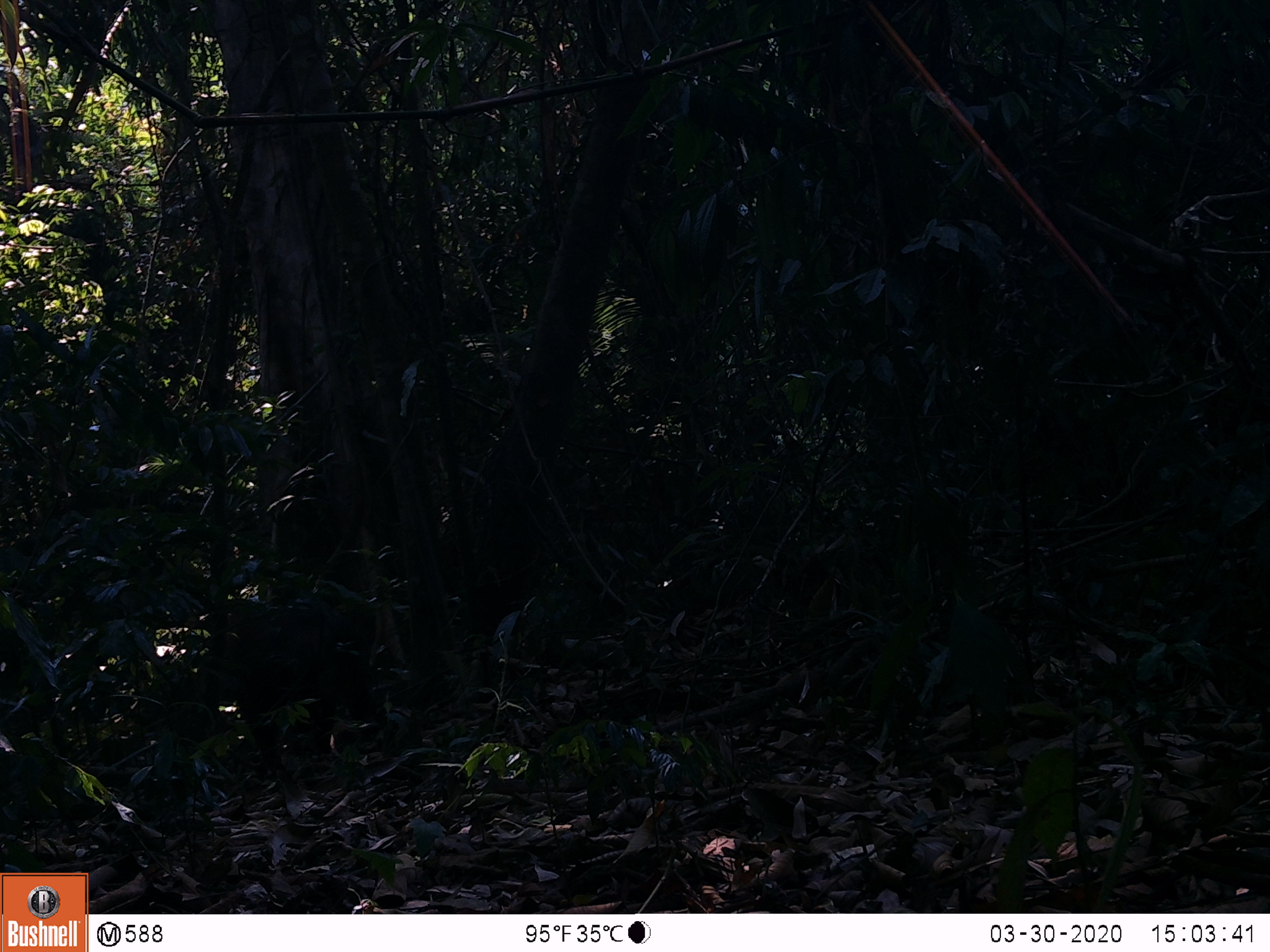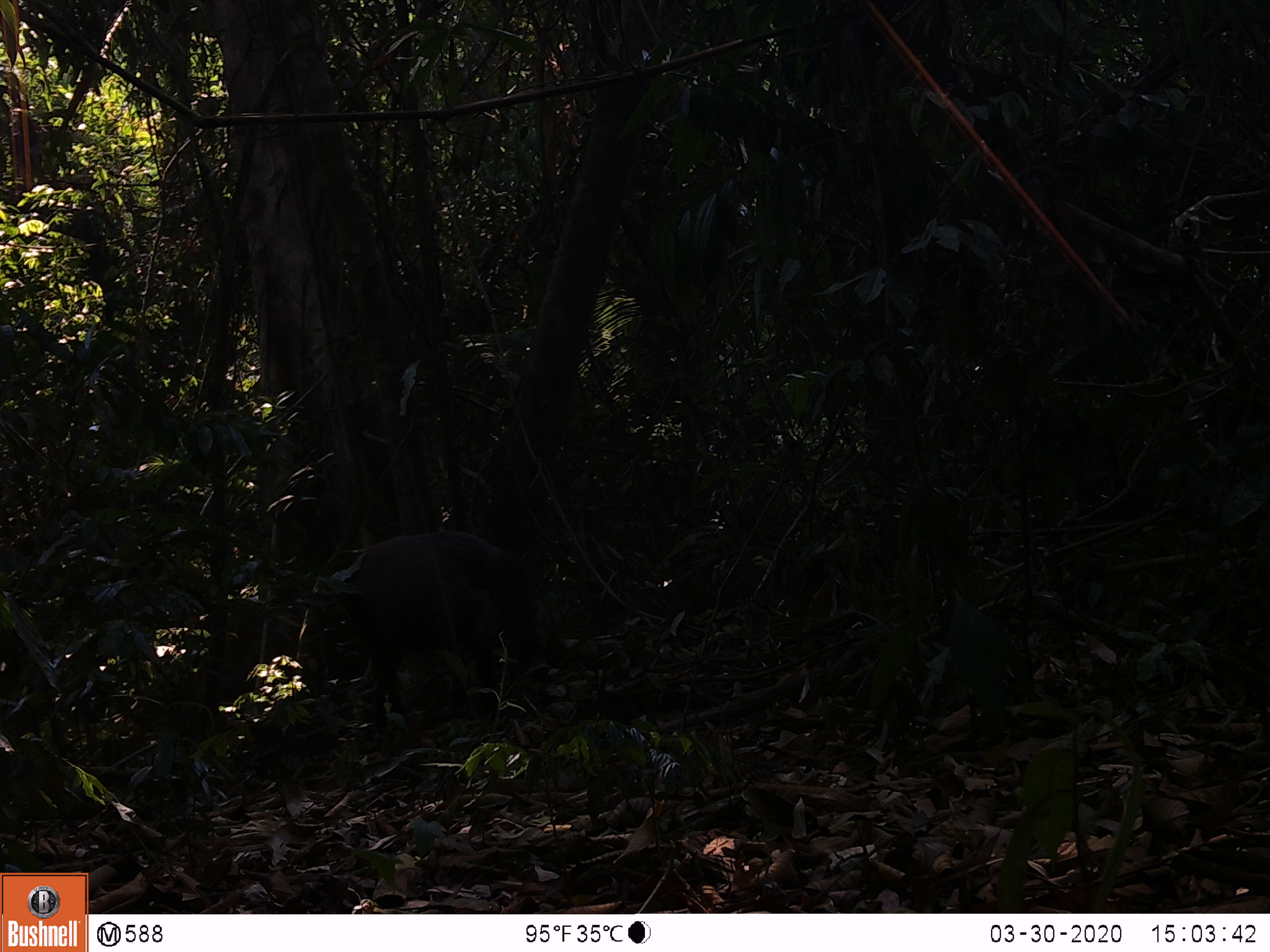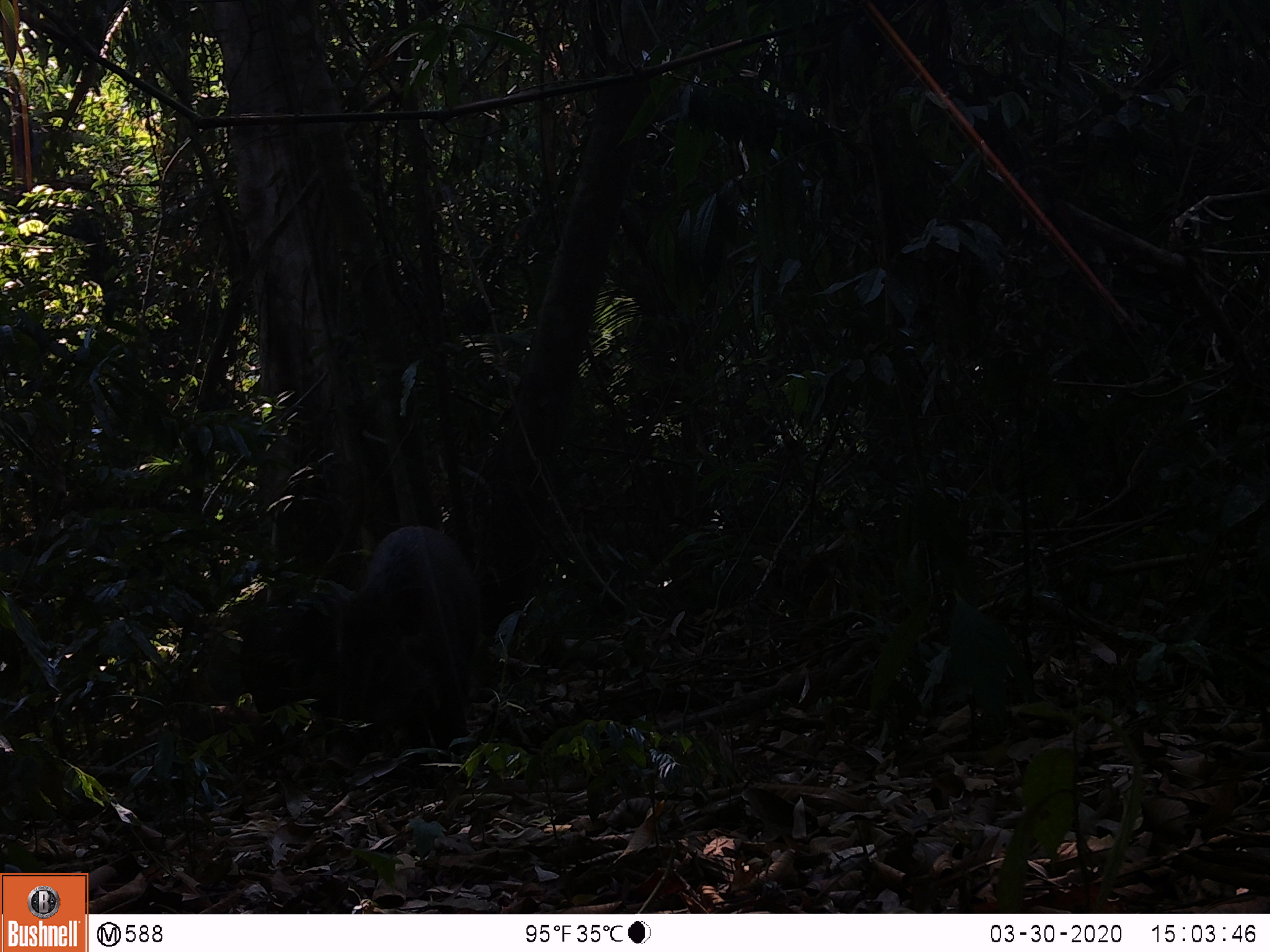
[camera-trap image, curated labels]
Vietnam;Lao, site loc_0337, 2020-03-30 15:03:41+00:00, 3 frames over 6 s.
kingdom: Animalia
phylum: Chordata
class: Mammalia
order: Artiodactyla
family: Suidae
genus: Sus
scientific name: Sus scrofa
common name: eurasian wild pig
Eurasian wild pig (Sus scrofa). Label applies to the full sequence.